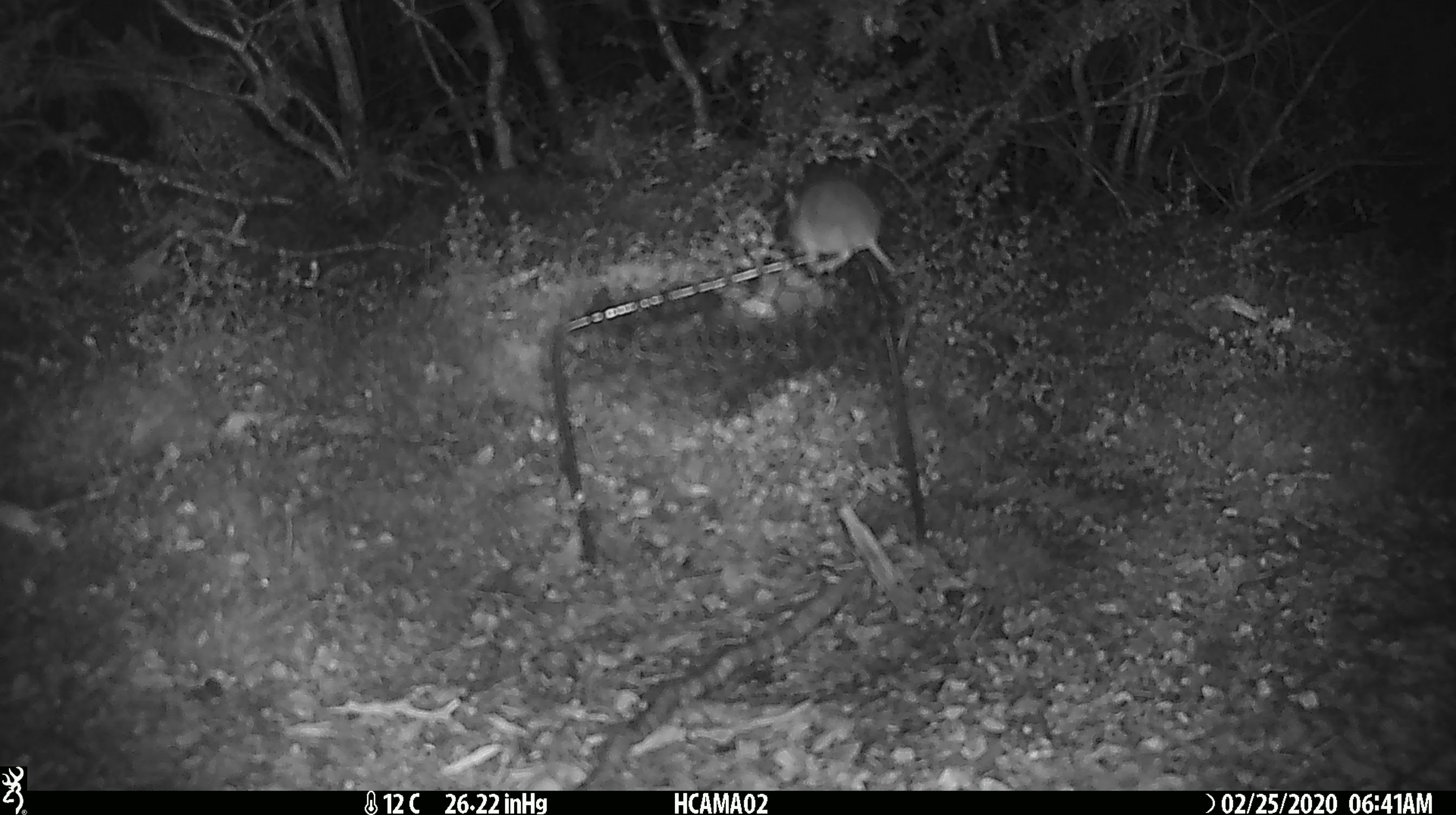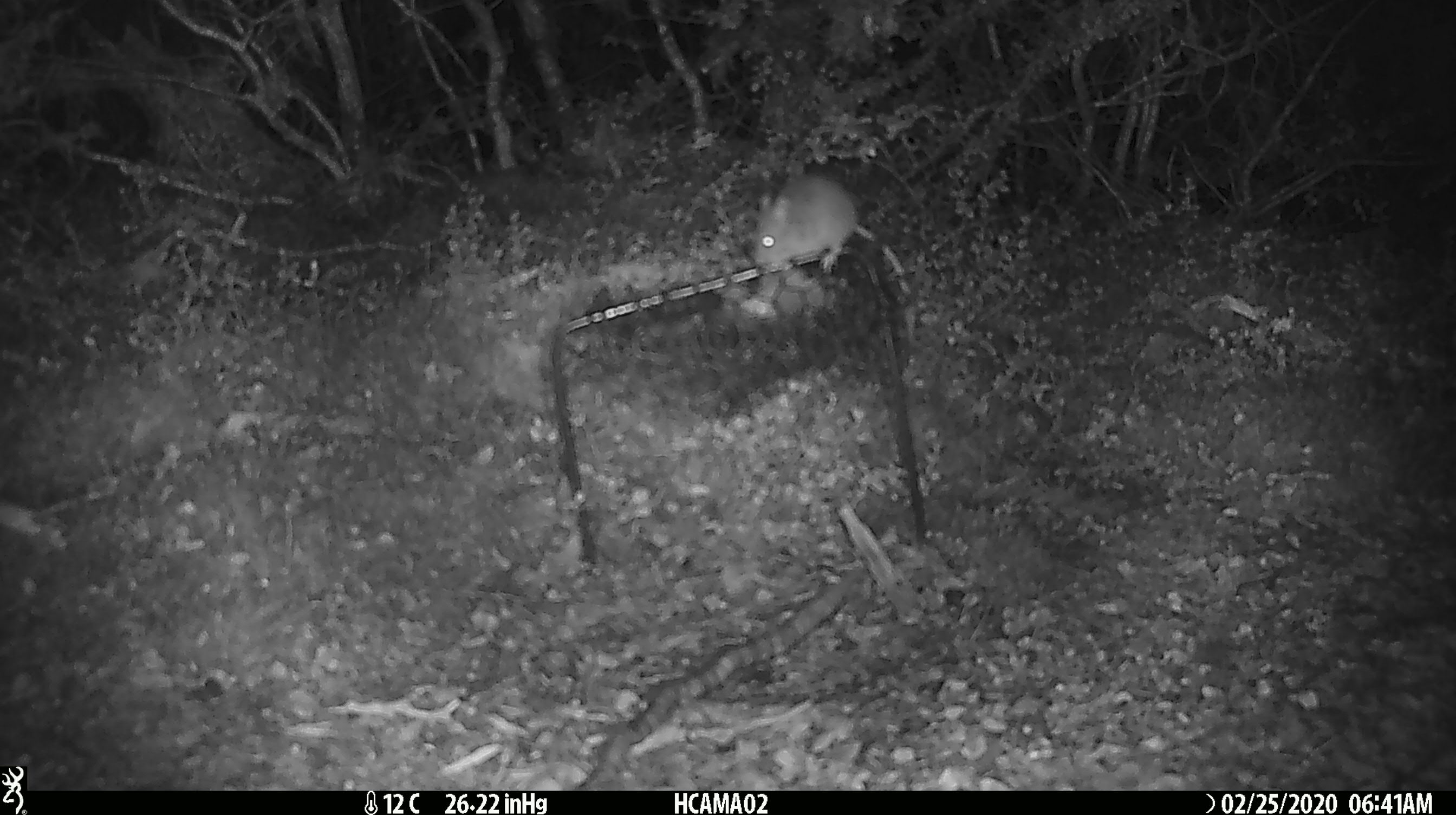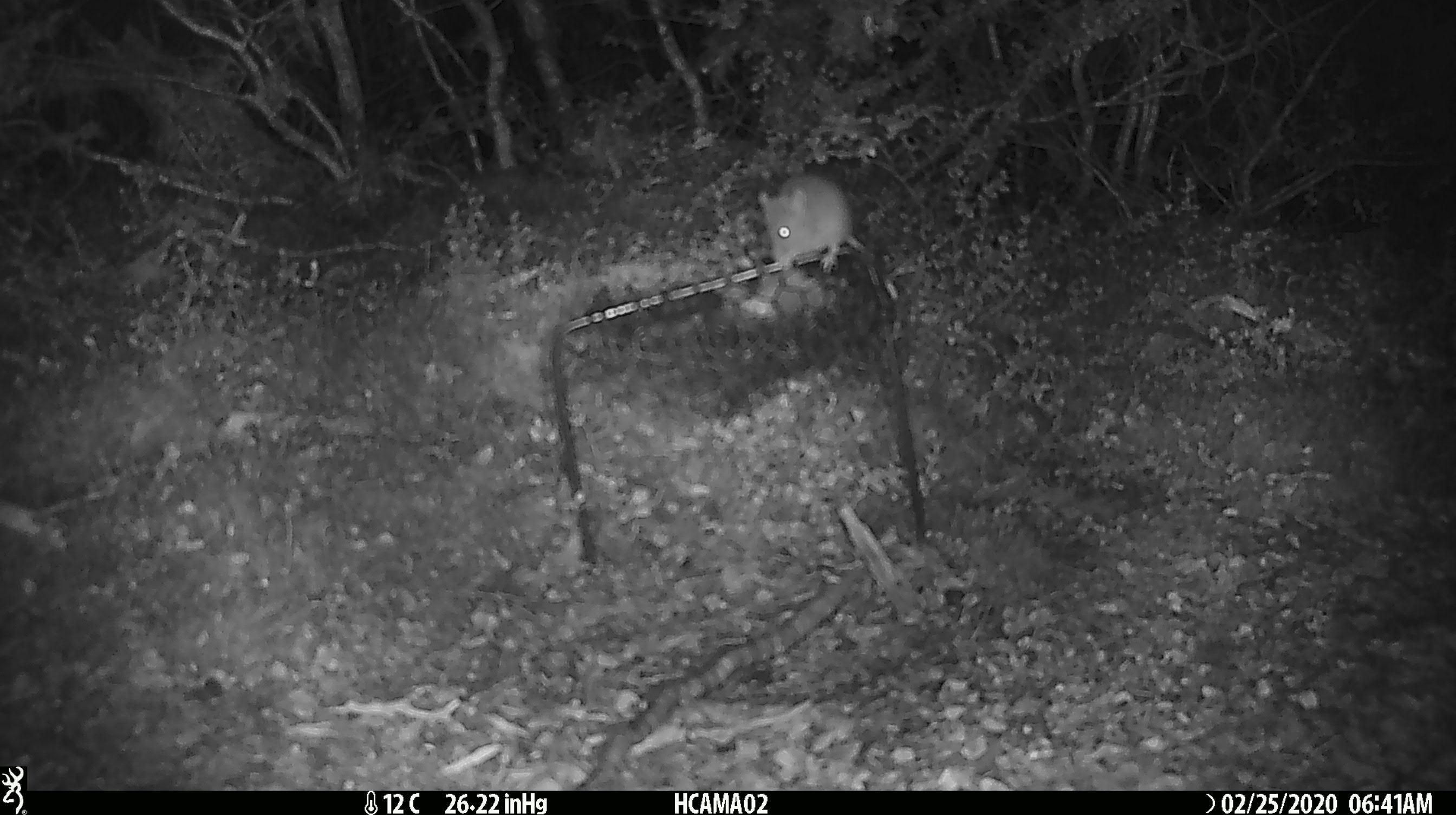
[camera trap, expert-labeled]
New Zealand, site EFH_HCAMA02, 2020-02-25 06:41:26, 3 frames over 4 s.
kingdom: Animalia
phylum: Chordata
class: Mammalia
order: Rodentia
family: Muridae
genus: Mus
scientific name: Mus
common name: mouse